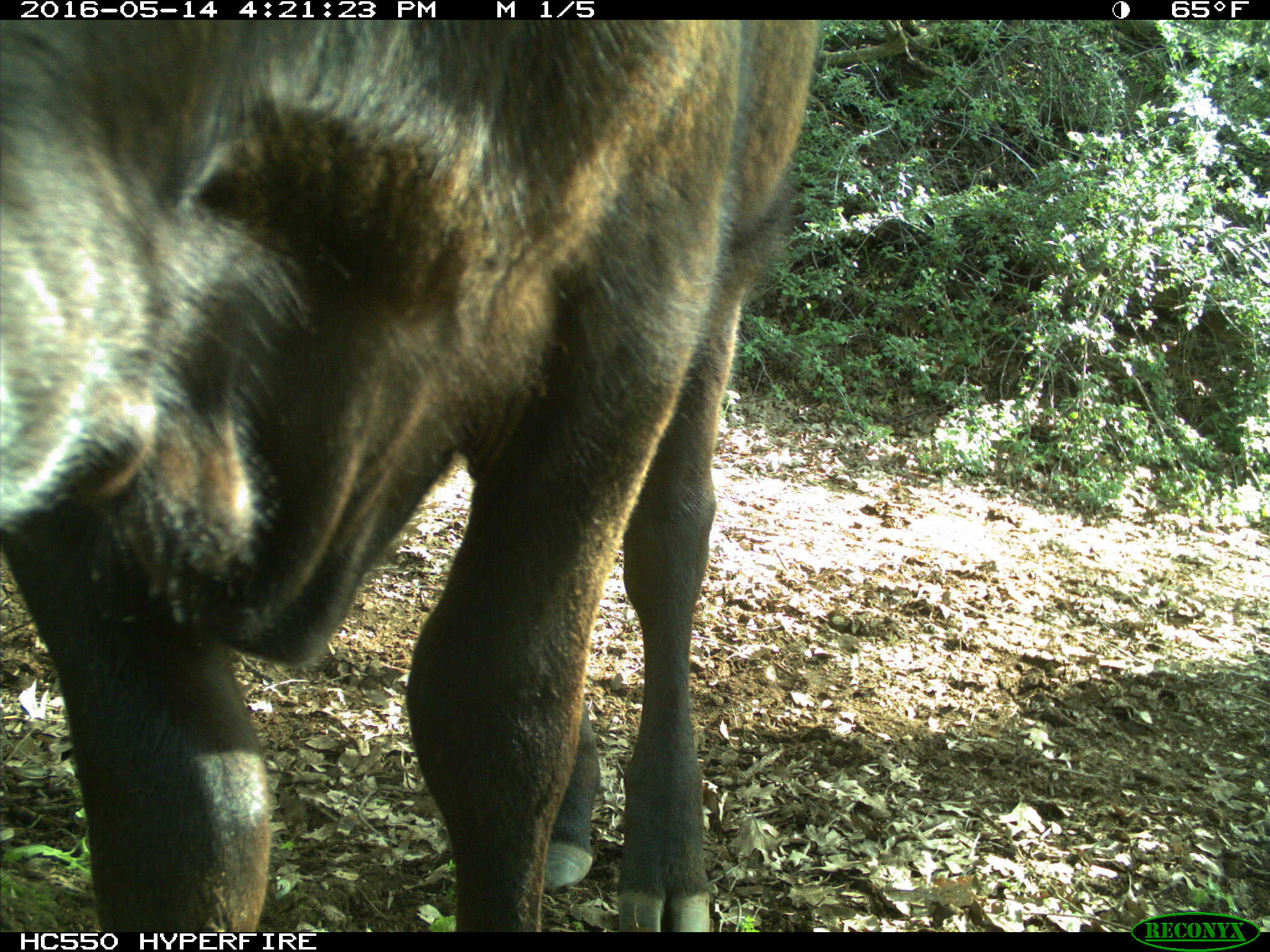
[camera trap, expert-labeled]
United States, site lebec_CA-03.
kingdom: Animalia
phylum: Chordata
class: Mammalia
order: Artiodactyla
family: Bovidae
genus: Bos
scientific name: Bos taurus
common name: domestic cow